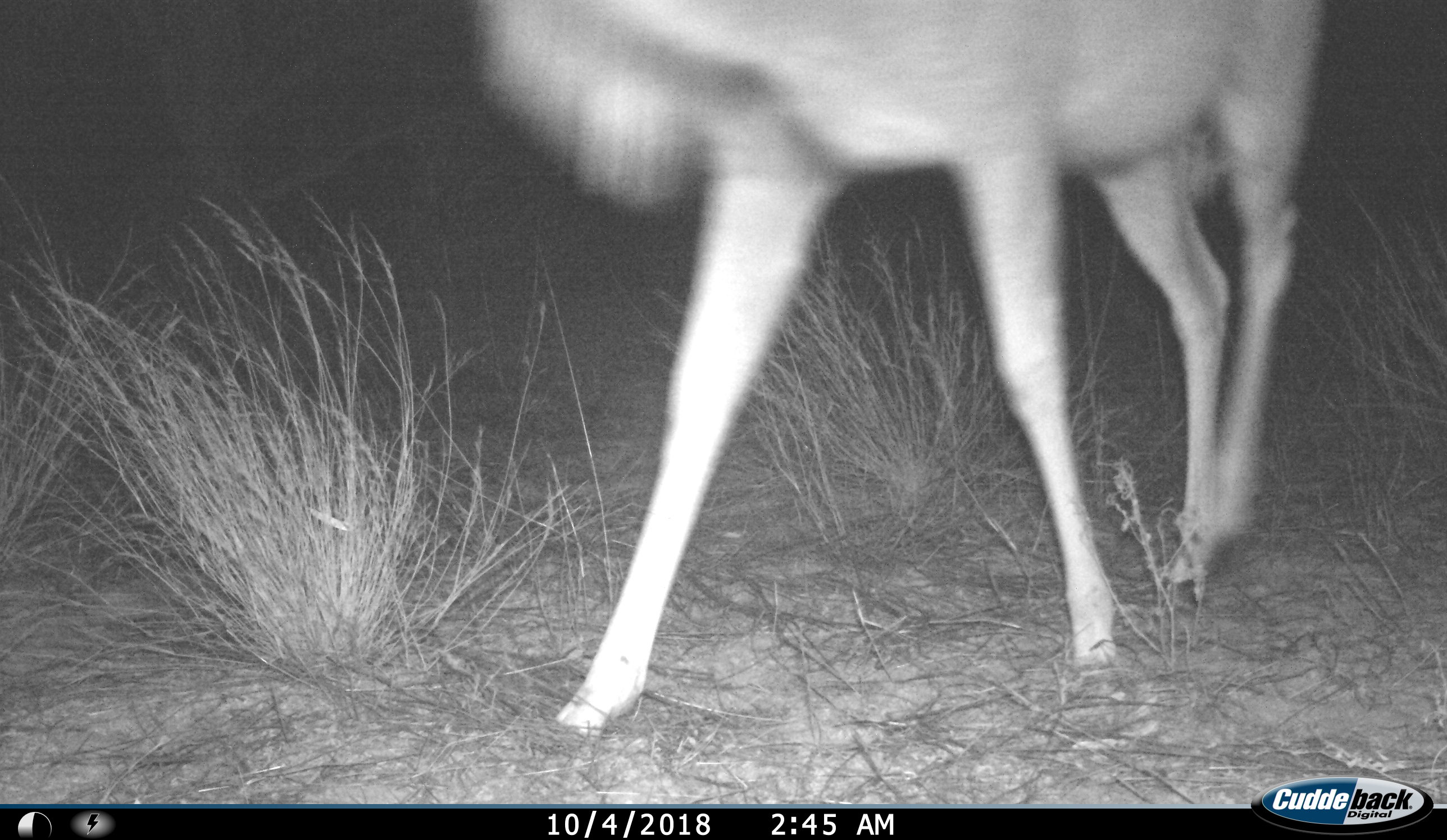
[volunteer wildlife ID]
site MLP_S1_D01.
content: unidentified animal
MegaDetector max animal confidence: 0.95